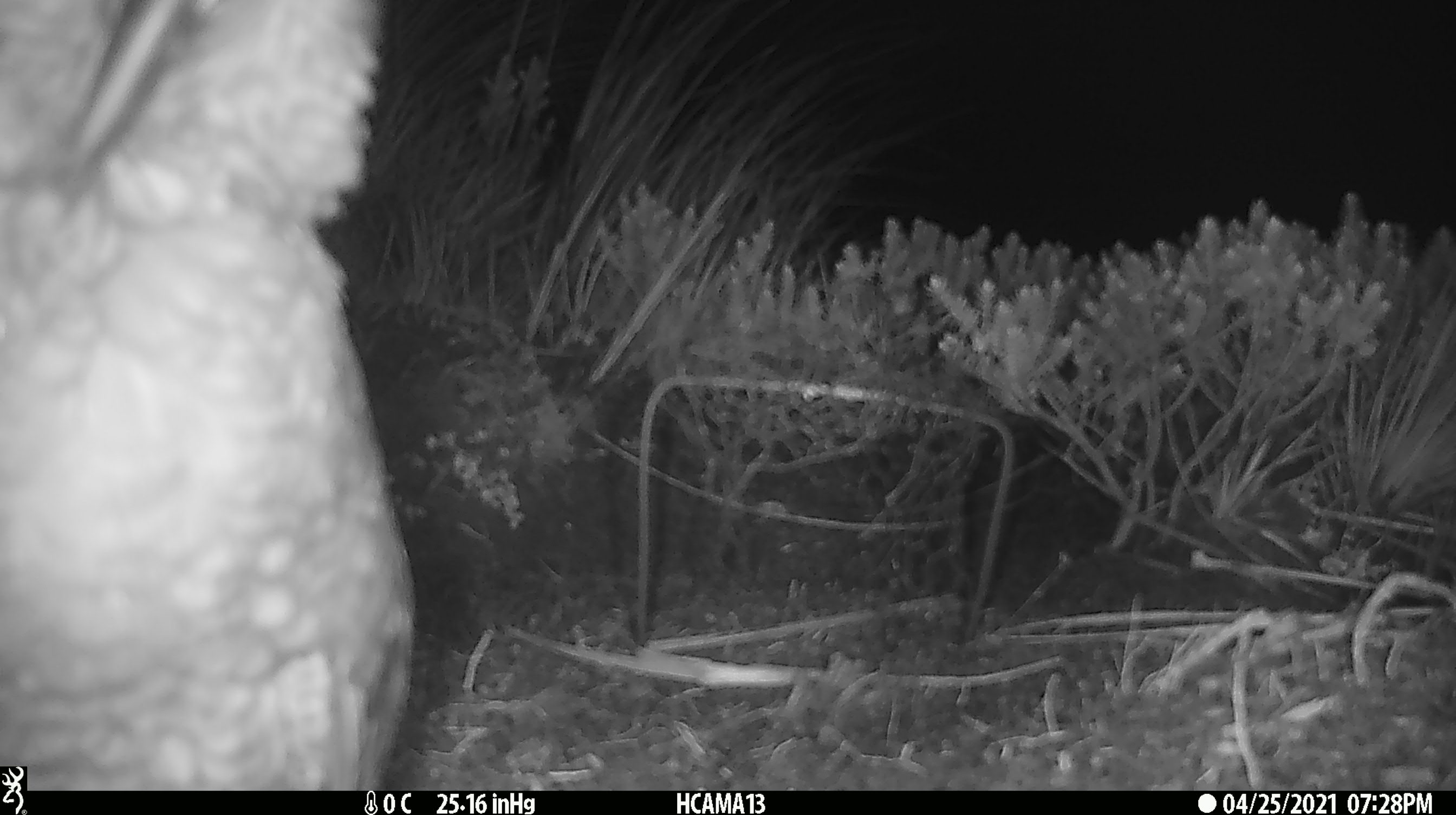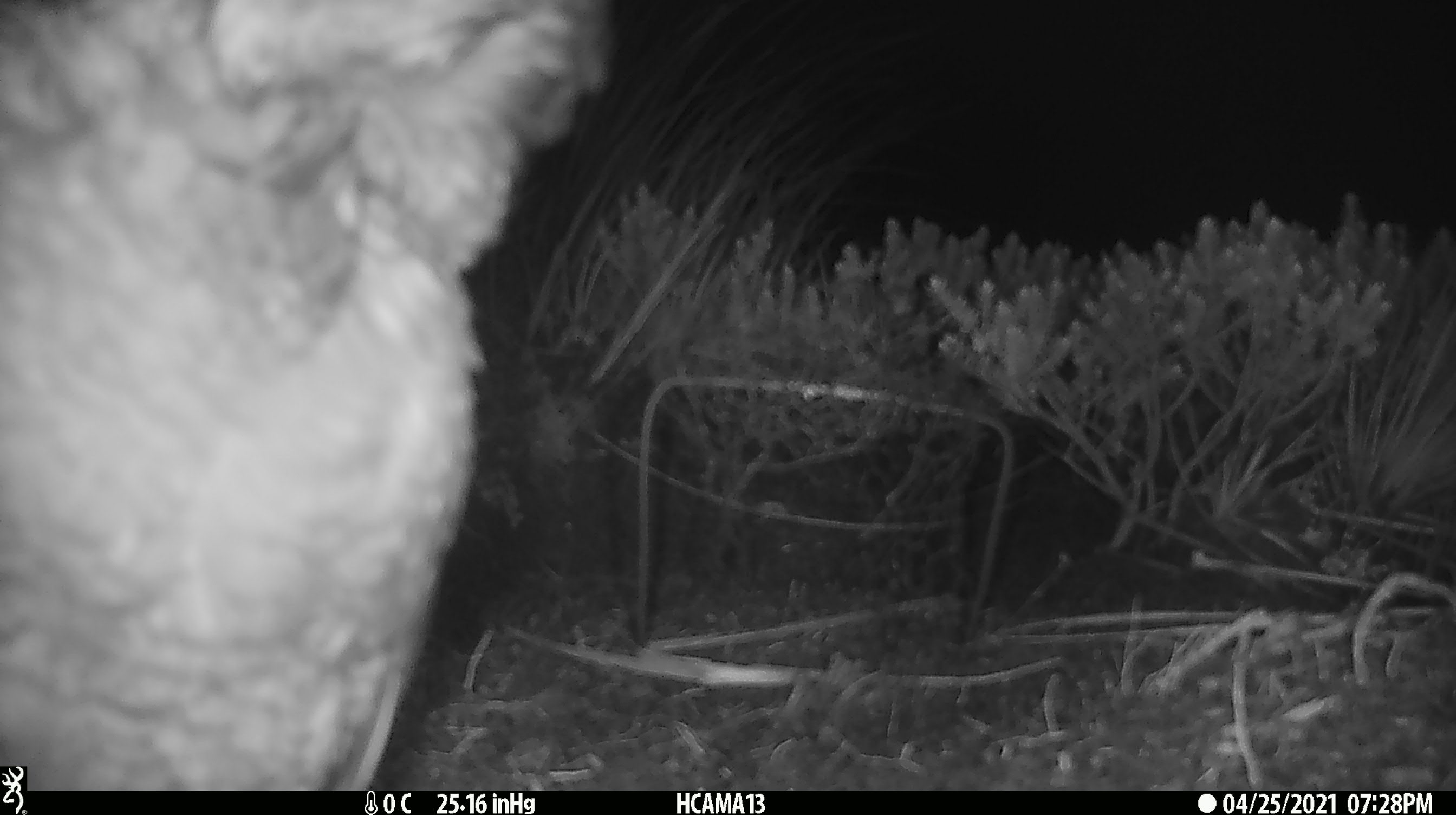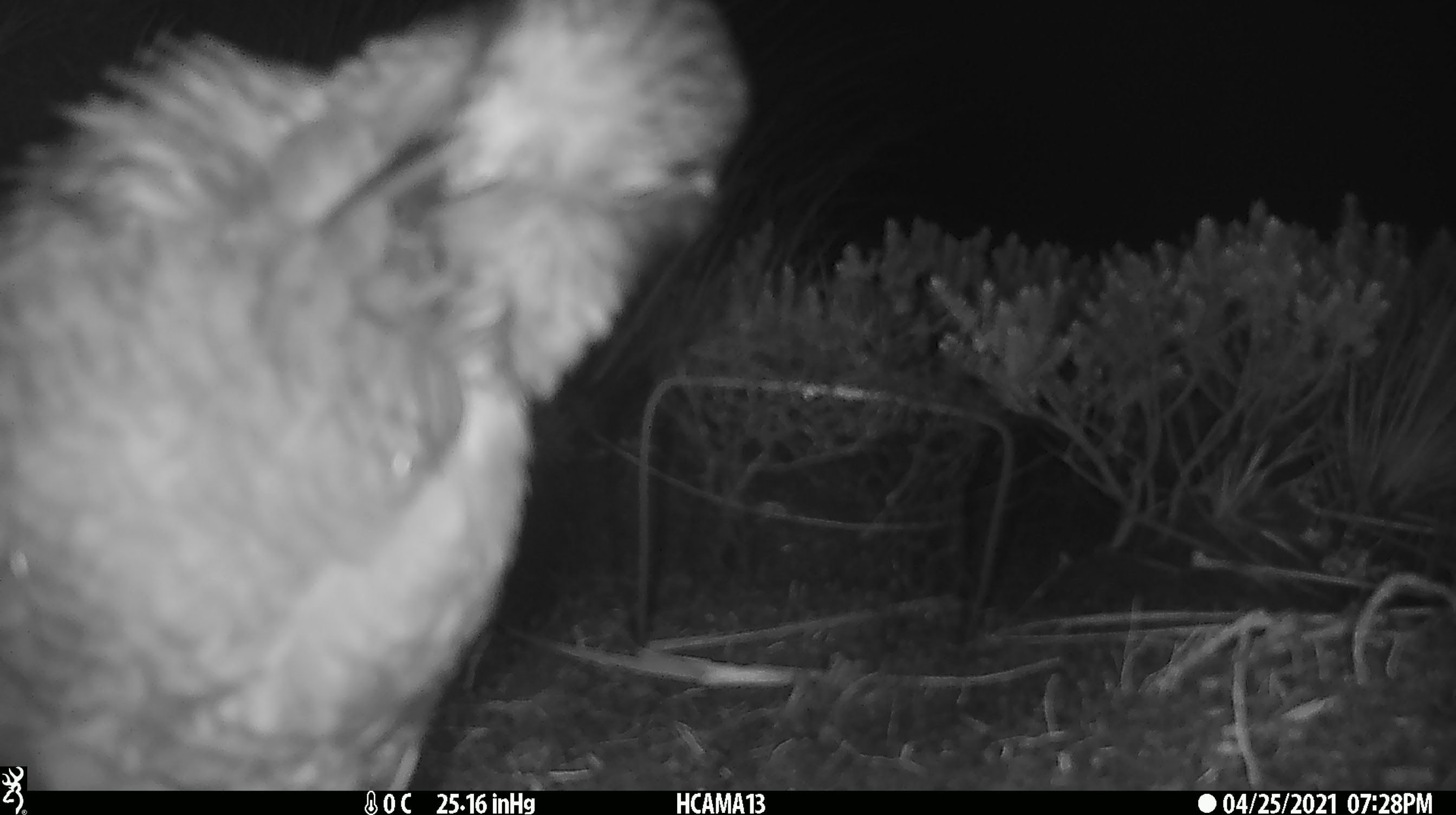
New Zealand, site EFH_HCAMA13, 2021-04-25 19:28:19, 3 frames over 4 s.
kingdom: Animalia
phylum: Chordata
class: Aves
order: Psittaciformes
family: Strigopidae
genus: Nestor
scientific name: Nestor notabilis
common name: kea